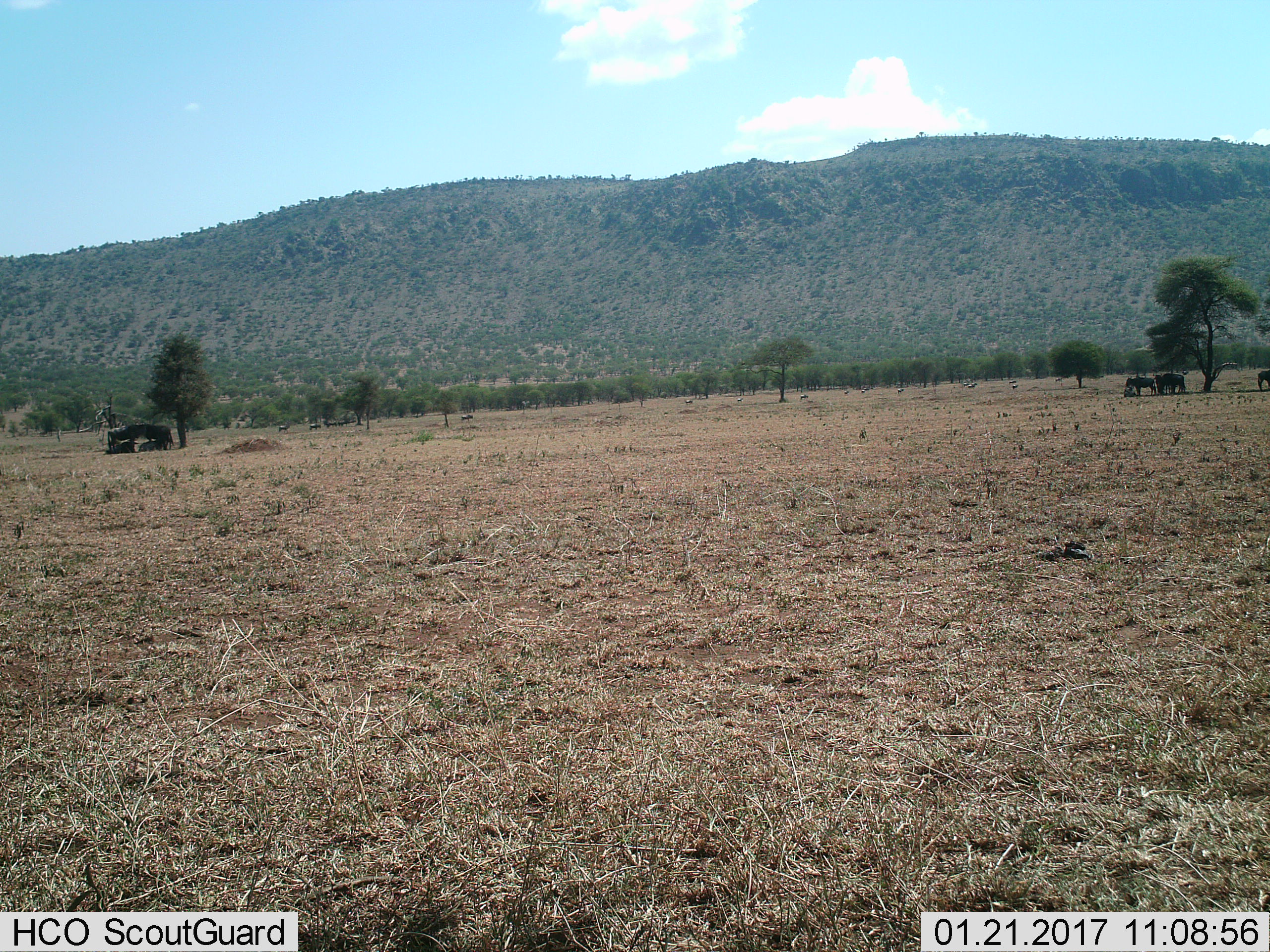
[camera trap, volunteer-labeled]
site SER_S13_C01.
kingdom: Animalia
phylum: Chordata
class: Mammalia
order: Artiodactyla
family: Bovidae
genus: Connochaetes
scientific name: Connochaetes taurinus taurinus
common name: blue wildebeest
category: wildebeestblue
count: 11-50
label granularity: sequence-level